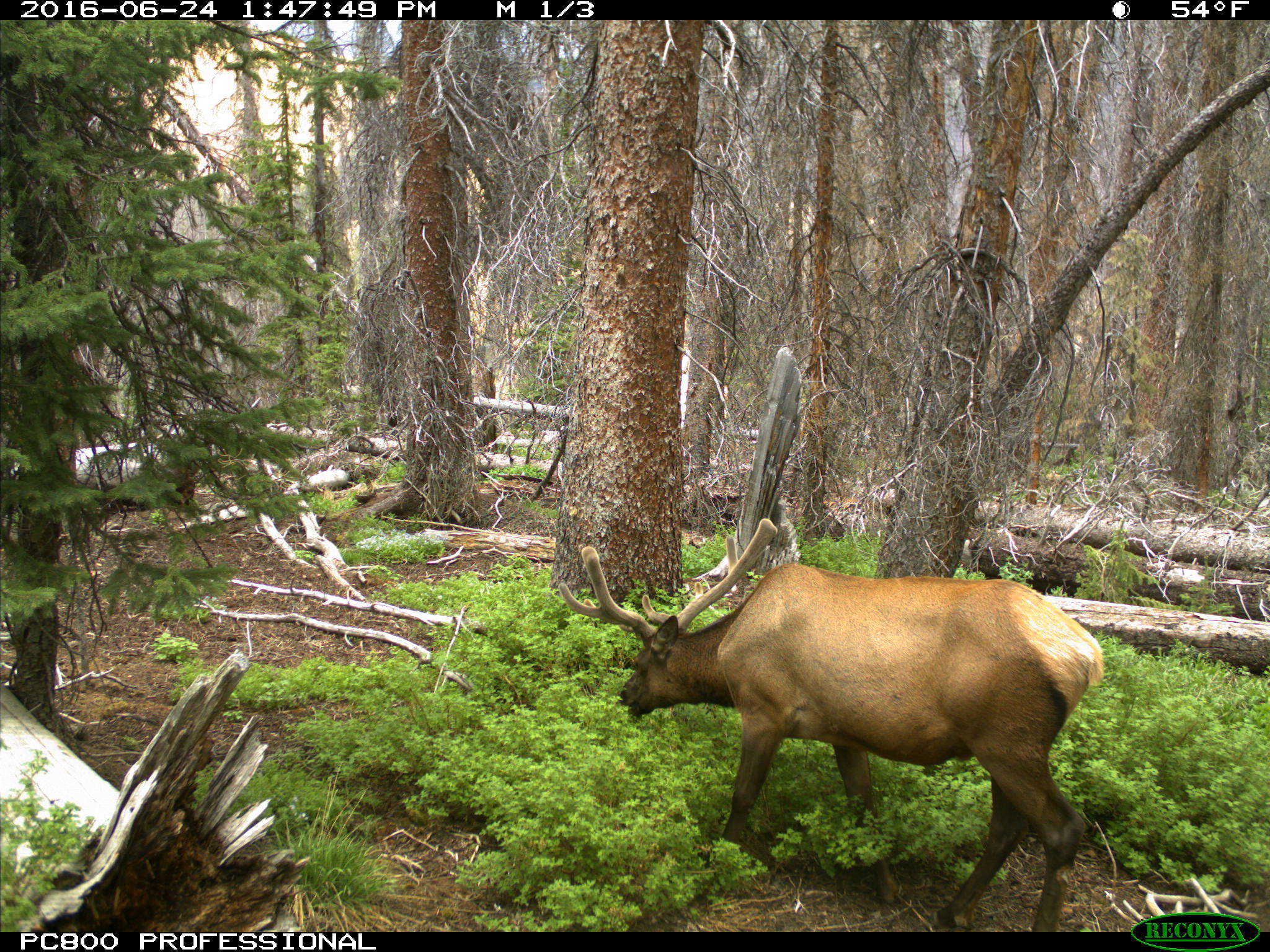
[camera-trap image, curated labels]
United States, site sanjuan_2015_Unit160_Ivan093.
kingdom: Animalia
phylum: Chordata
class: Mammalia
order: Artiodactyla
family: Cervidae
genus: Cervus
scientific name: Cervus elaphus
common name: red deer